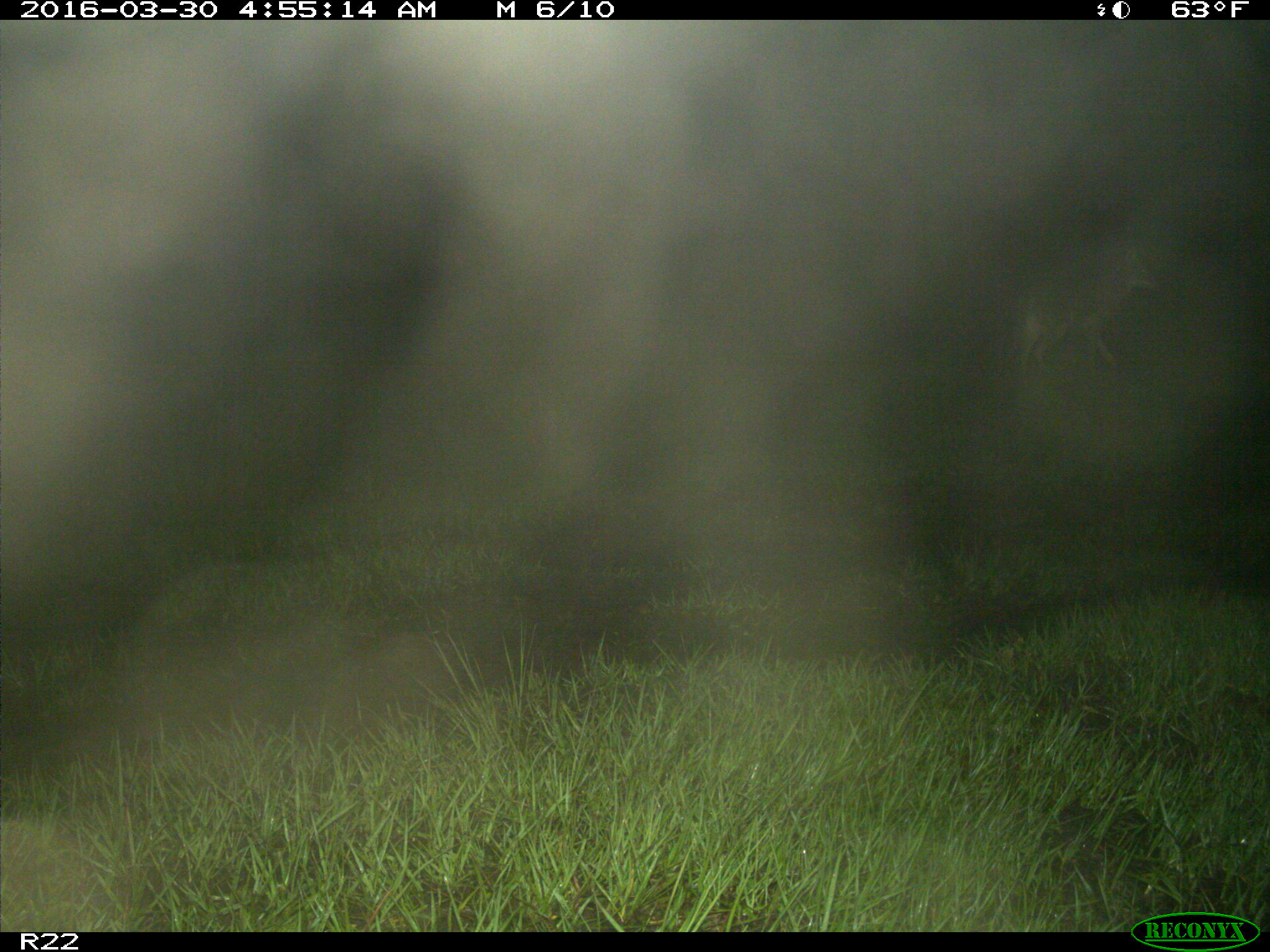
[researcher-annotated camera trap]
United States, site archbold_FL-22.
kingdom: Animalia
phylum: Chordata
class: Mammalia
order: Carnivora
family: Canidae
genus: Canis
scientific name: Canis latrans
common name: coyote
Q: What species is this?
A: Canis latrans (coyote).